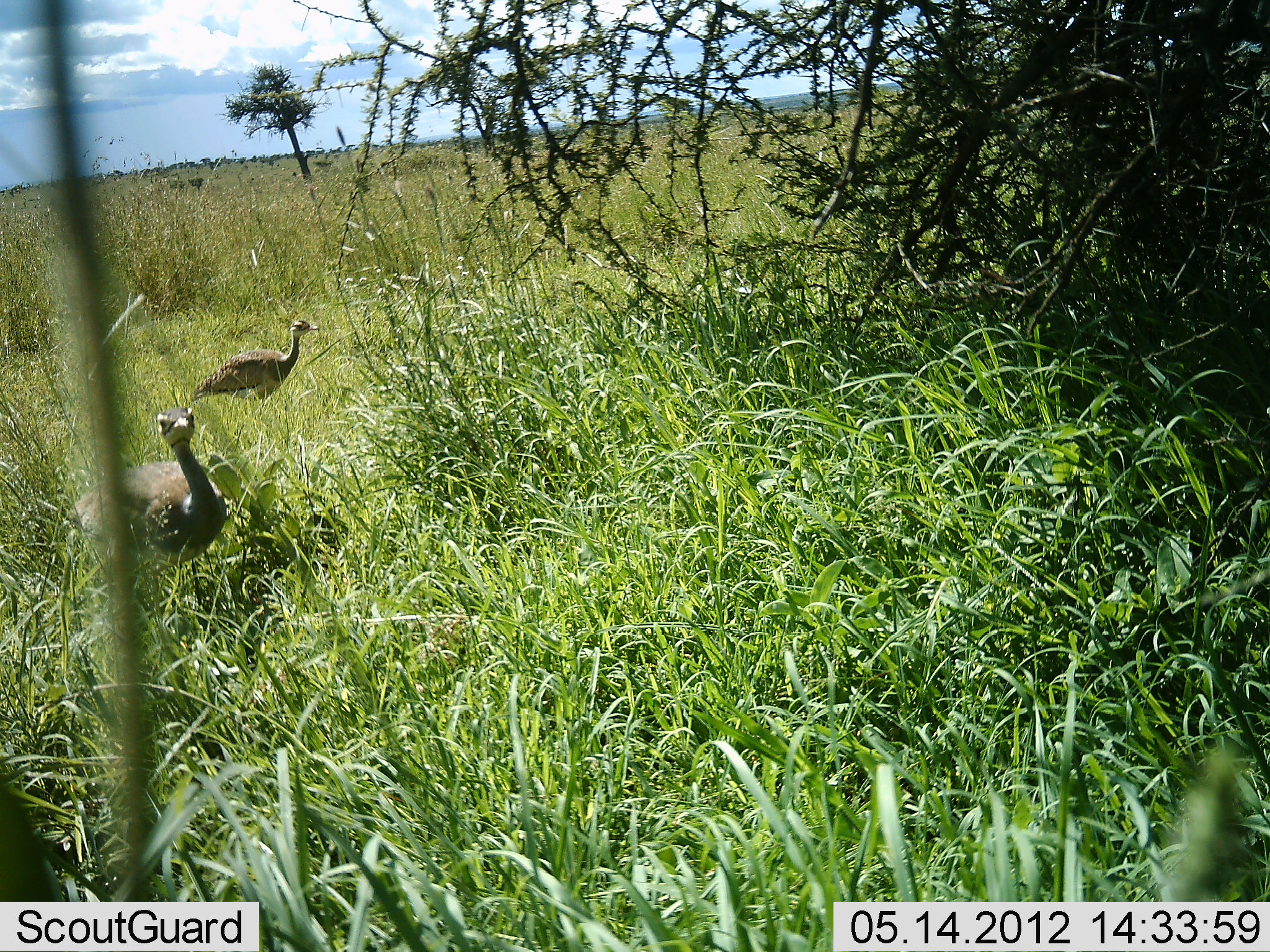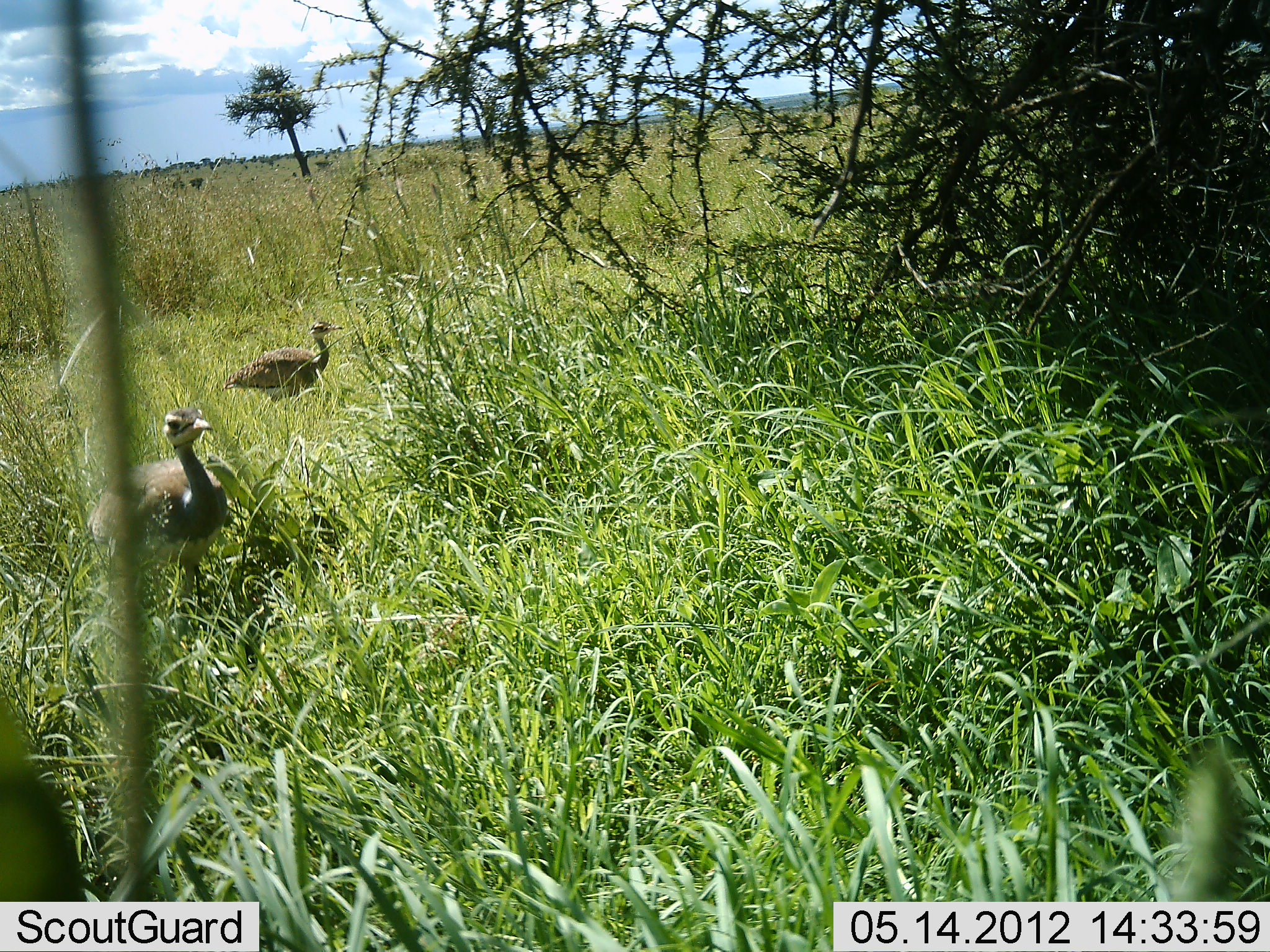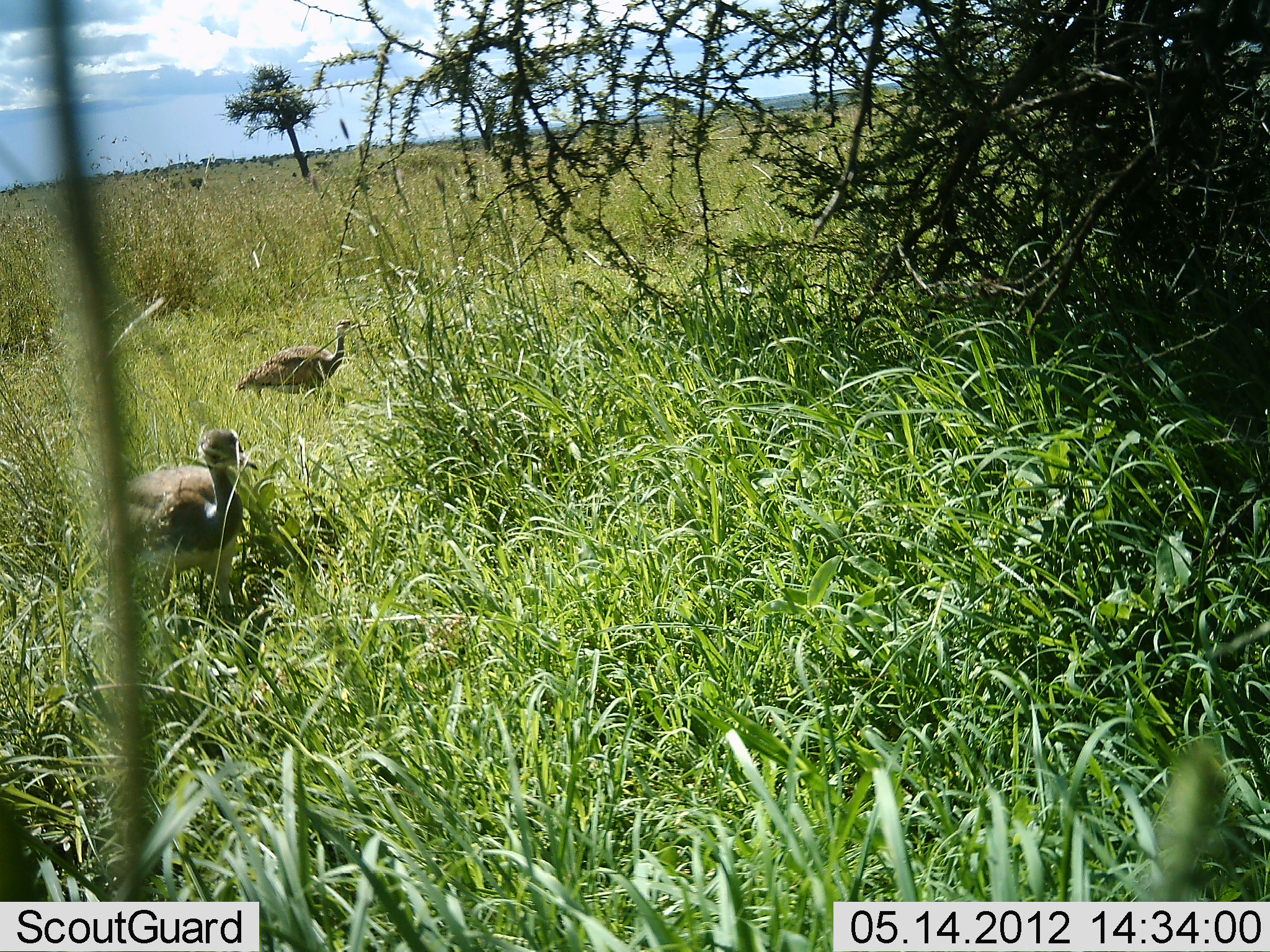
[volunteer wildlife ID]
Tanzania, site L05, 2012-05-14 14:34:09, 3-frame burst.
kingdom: Animalia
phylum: Chordata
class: Aves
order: Otidiformes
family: Otididae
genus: Ardeotis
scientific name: Ardeotis kori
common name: kori bustard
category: koribustard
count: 2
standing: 43%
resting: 0%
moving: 81%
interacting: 0%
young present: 10%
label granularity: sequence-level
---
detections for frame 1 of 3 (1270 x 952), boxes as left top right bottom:
animal: 67 408 229 574; 189 319 319 407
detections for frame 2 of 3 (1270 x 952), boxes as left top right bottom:
animal: 87 408 228 596; 223 320 343 402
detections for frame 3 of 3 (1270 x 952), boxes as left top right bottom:
animal: 99 425 259 622; 232 318 371 404